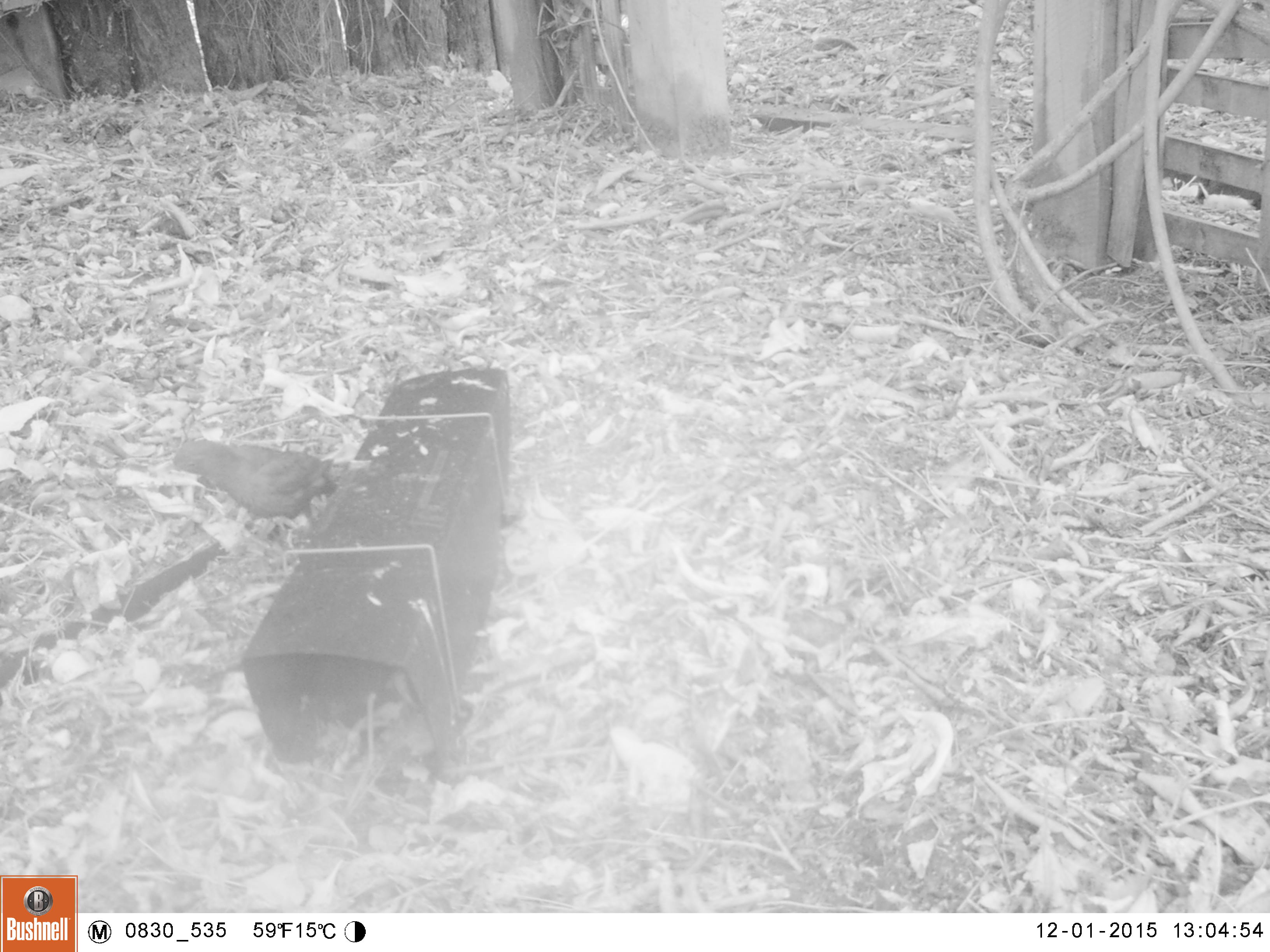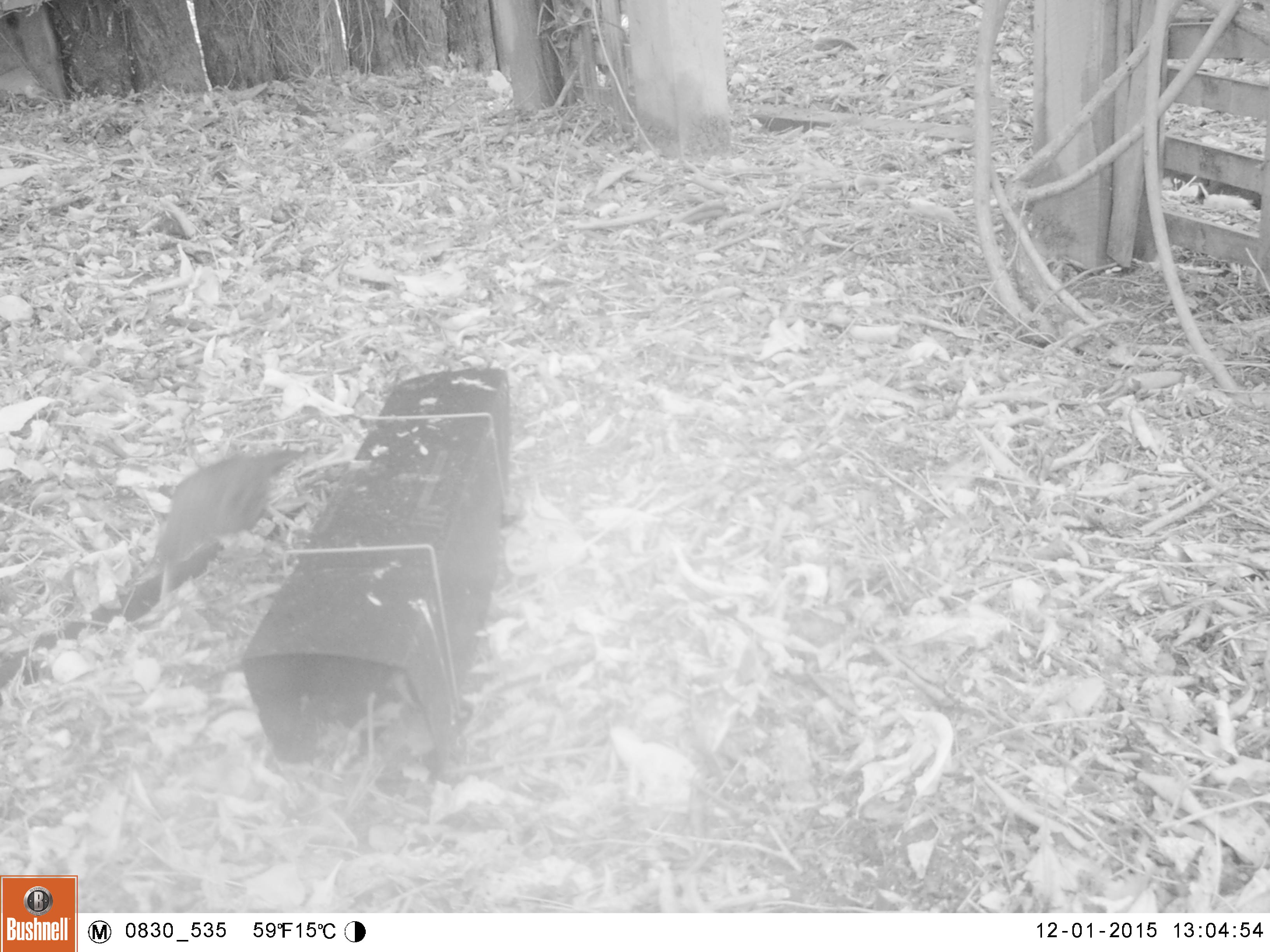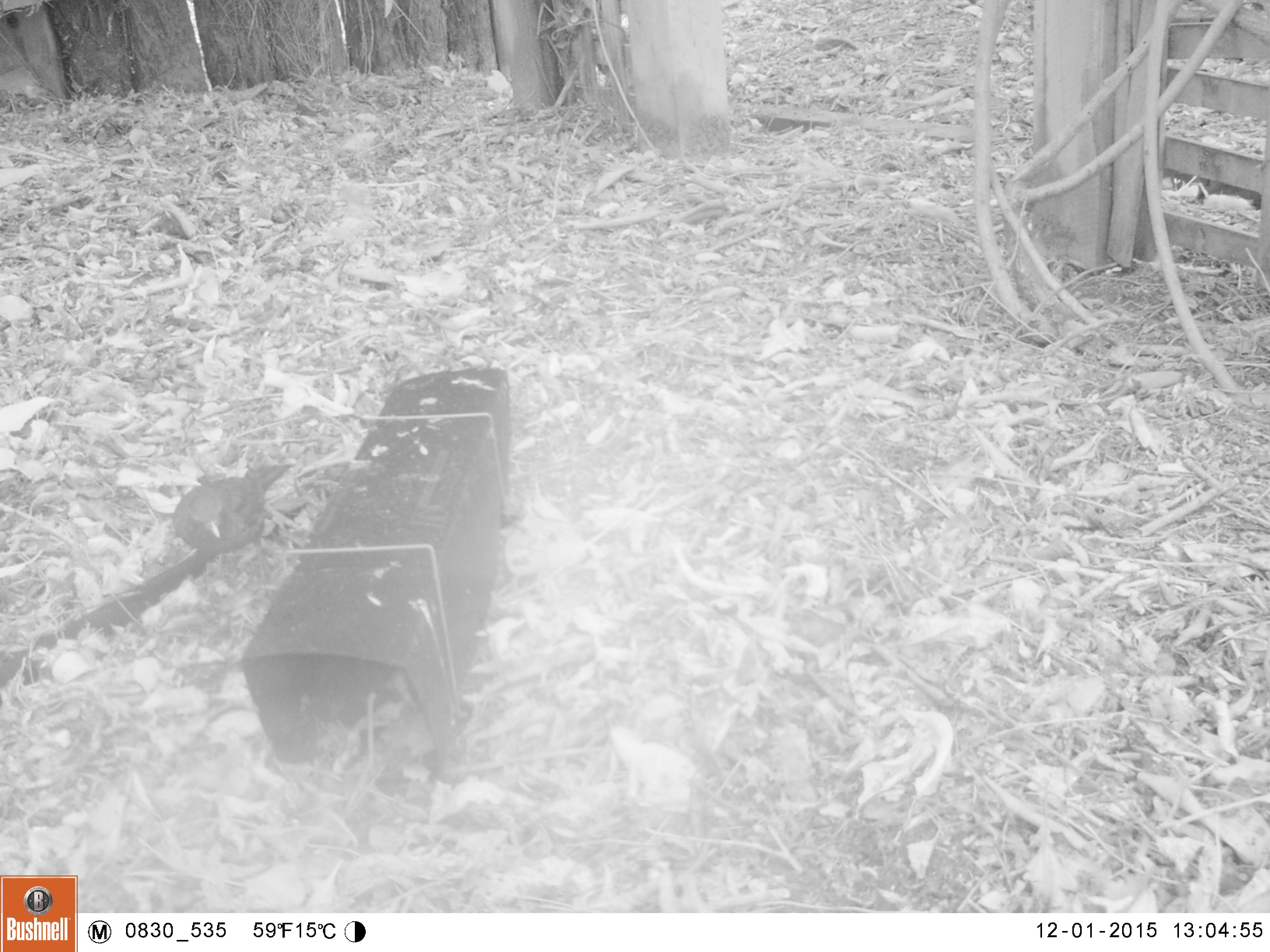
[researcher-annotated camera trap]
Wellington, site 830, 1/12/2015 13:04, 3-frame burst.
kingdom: Animalia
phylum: Chordata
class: Aves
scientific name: Aves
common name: bird